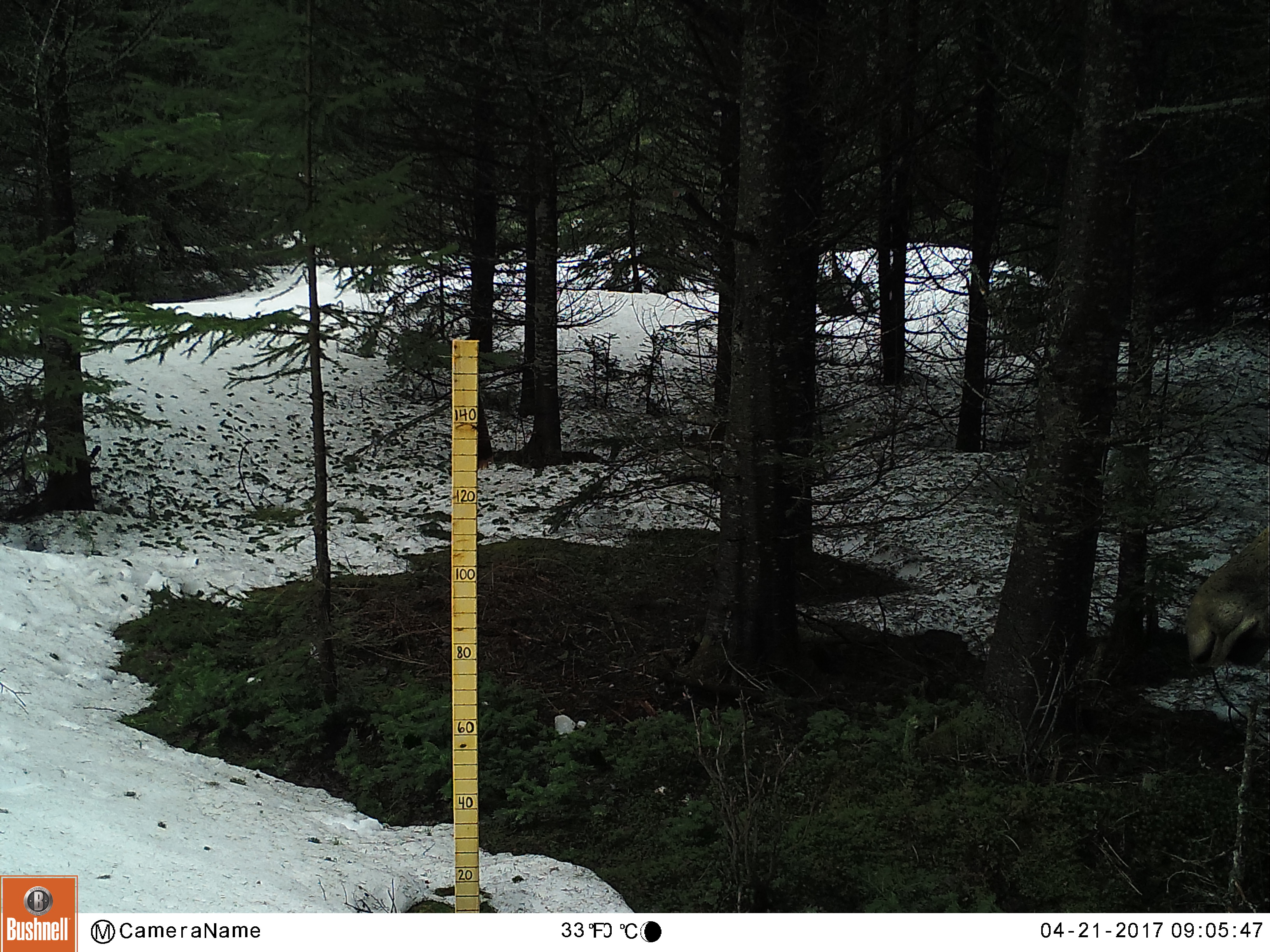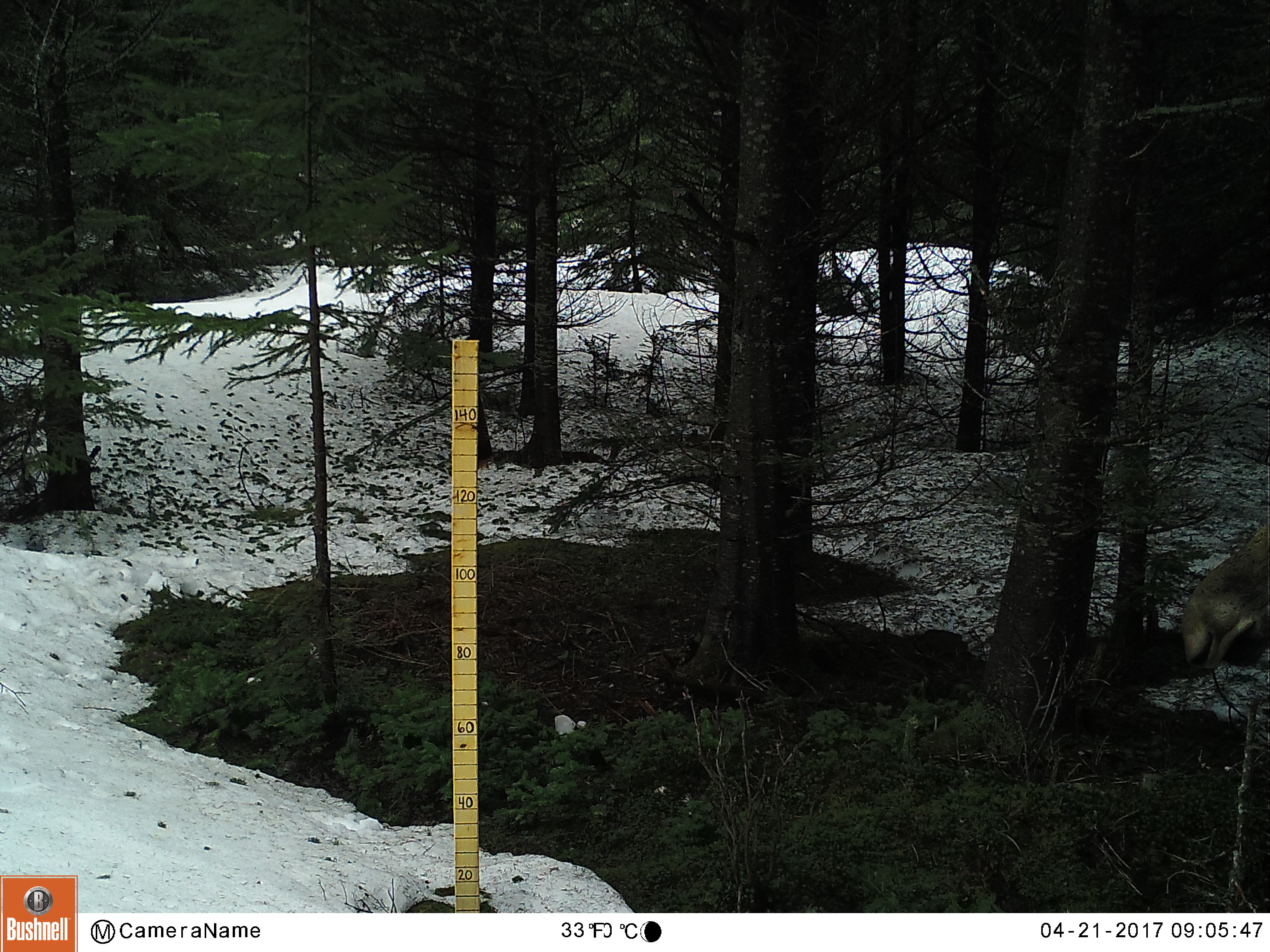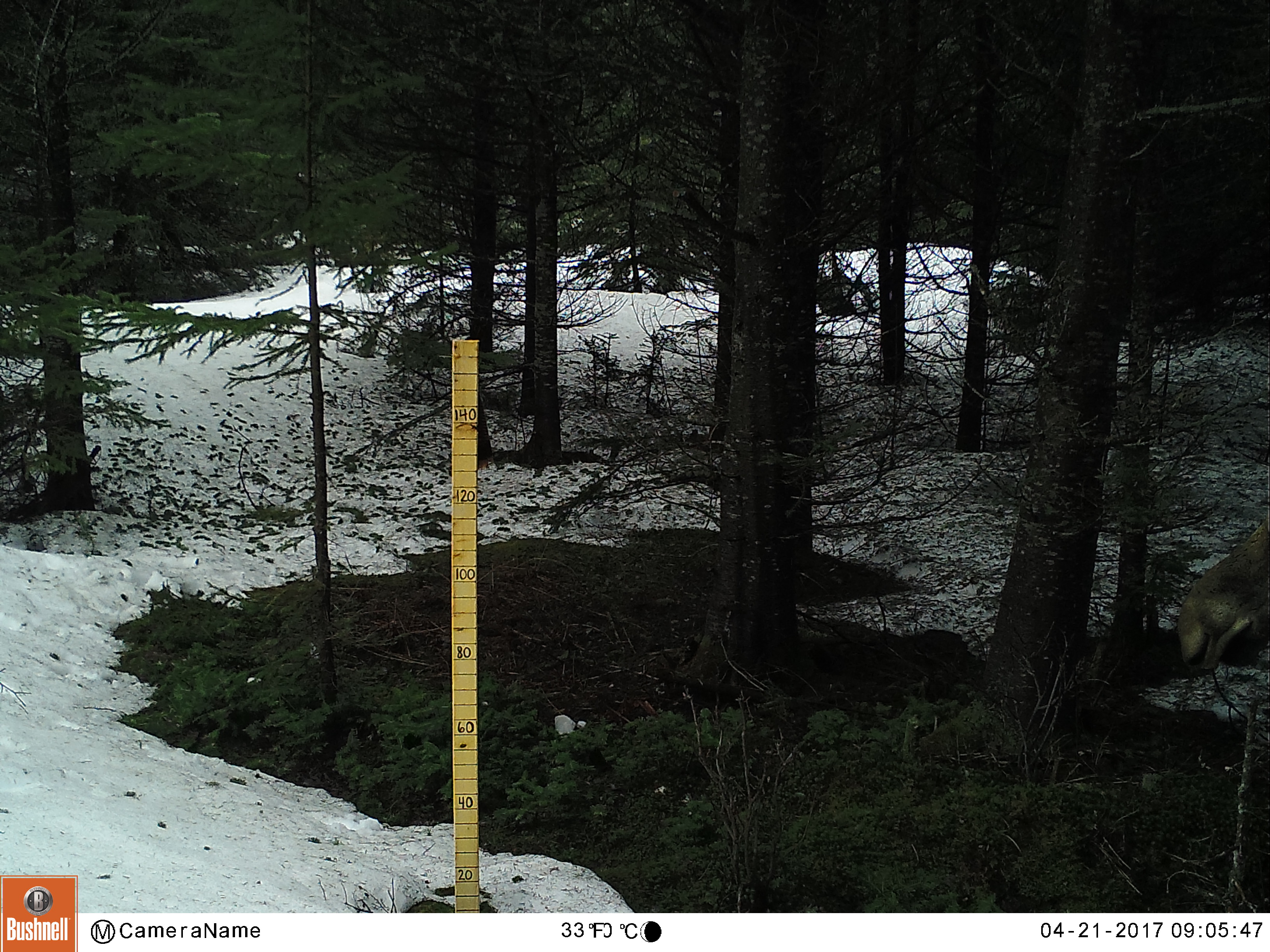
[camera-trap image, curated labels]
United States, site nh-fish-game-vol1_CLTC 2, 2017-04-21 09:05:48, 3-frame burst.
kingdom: Animalia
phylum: Chordata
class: Mammalia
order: Artiodactyla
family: Cervidae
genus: Alces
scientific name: Alces alces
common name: moose